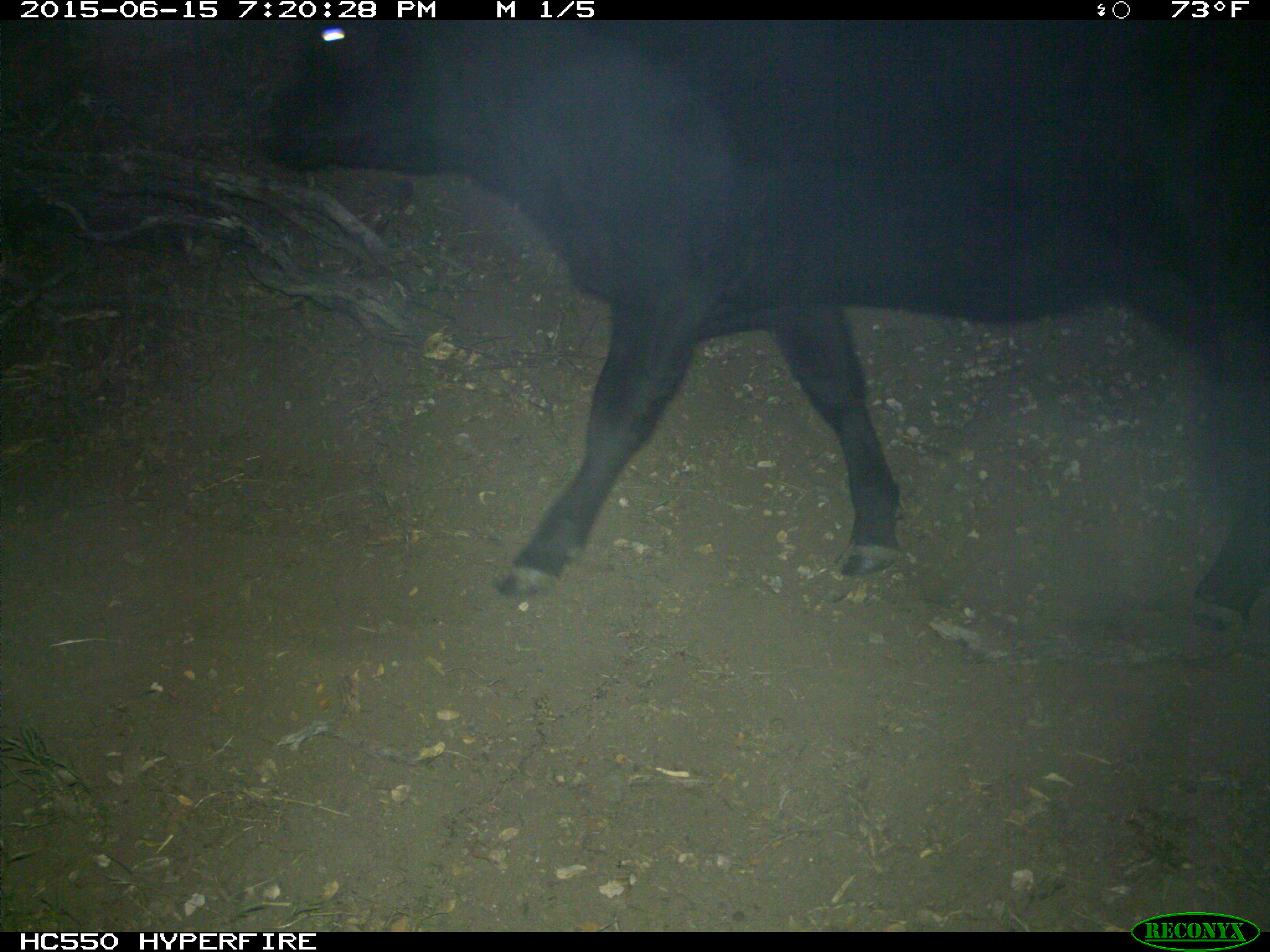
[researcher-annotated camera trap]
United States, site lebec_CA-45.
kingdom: Animalia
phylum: Chordata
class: Mammalia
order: Artiodactyla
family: Bovidae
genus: Bos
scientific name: Bos taurus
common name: domestic cow